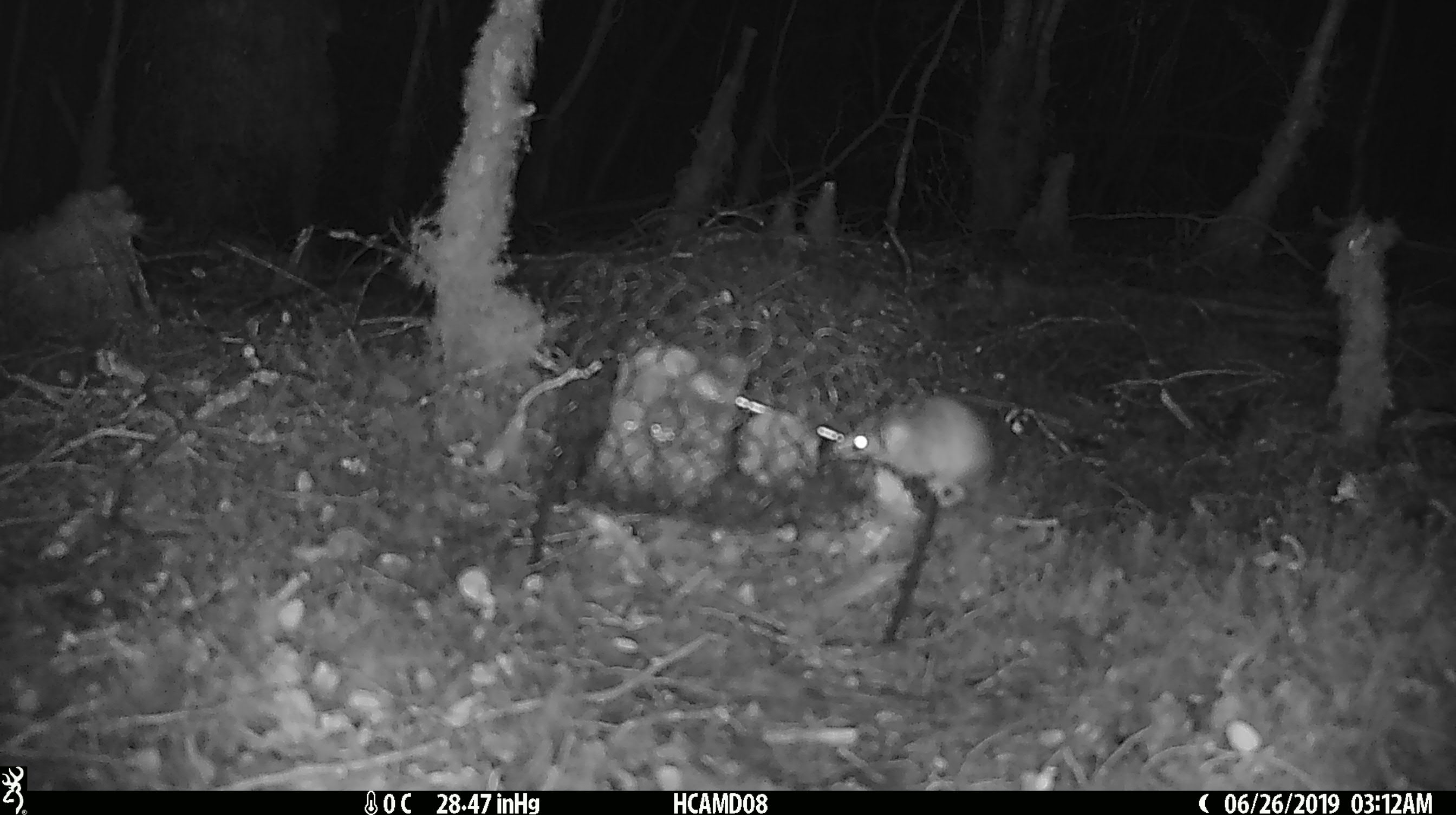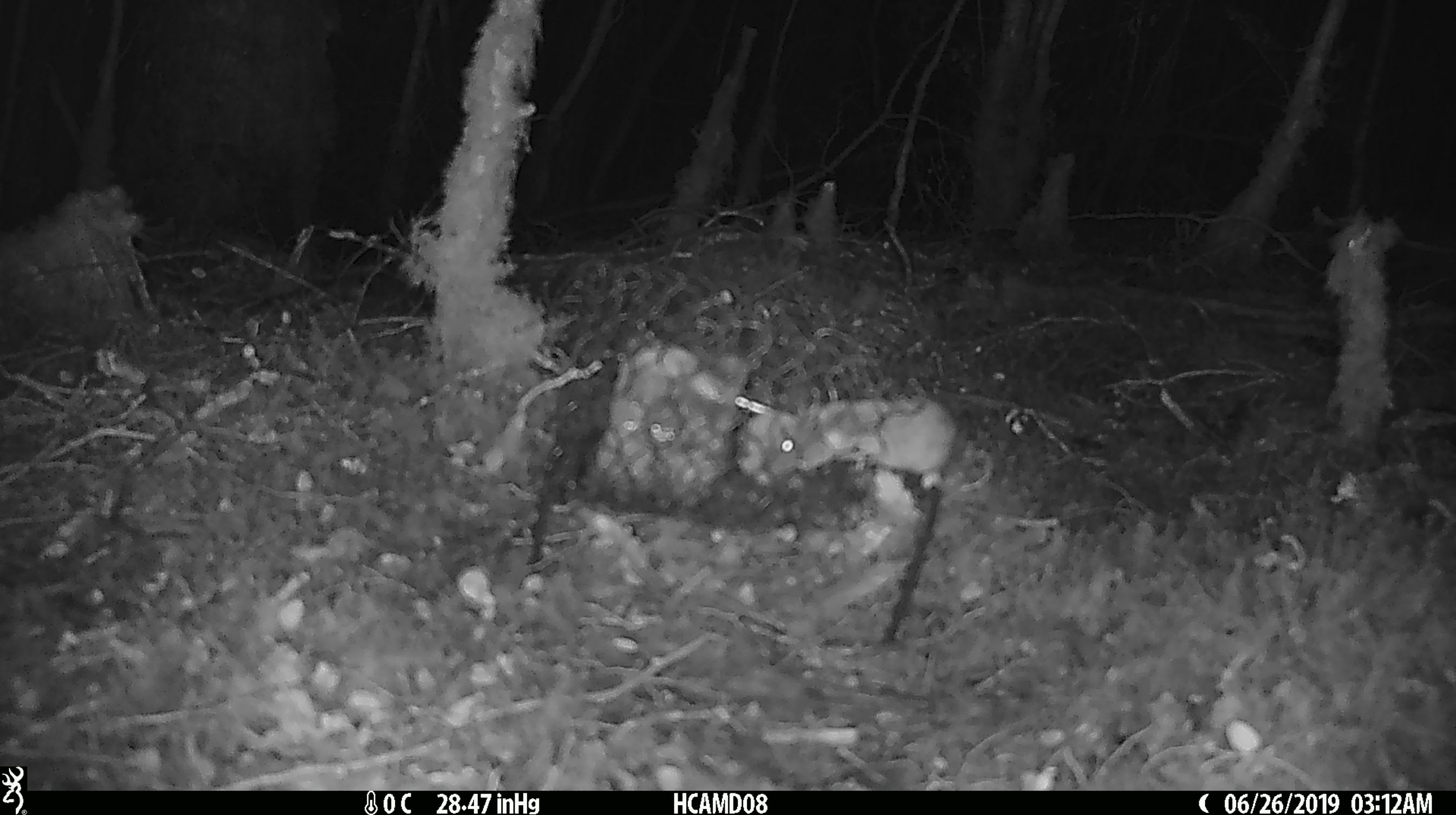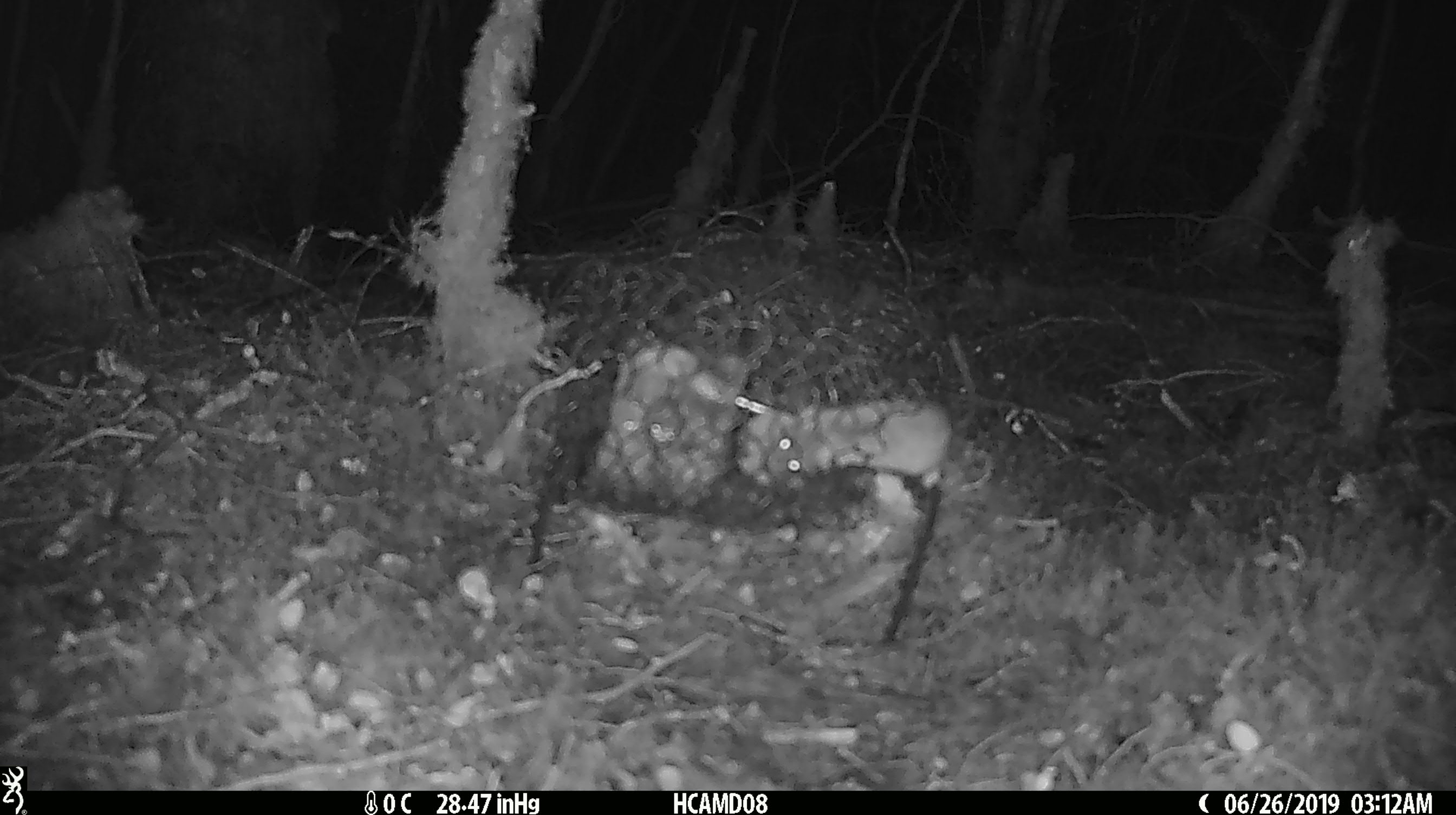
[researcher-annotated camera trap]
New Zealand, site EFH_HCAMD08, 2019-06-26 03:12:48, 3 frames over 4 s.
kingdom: Animalia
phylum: Chordata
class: Mammalia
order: Rodentia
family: Muridae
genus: Mus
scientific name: Mus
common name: mouse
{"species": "mouse (Mus)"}